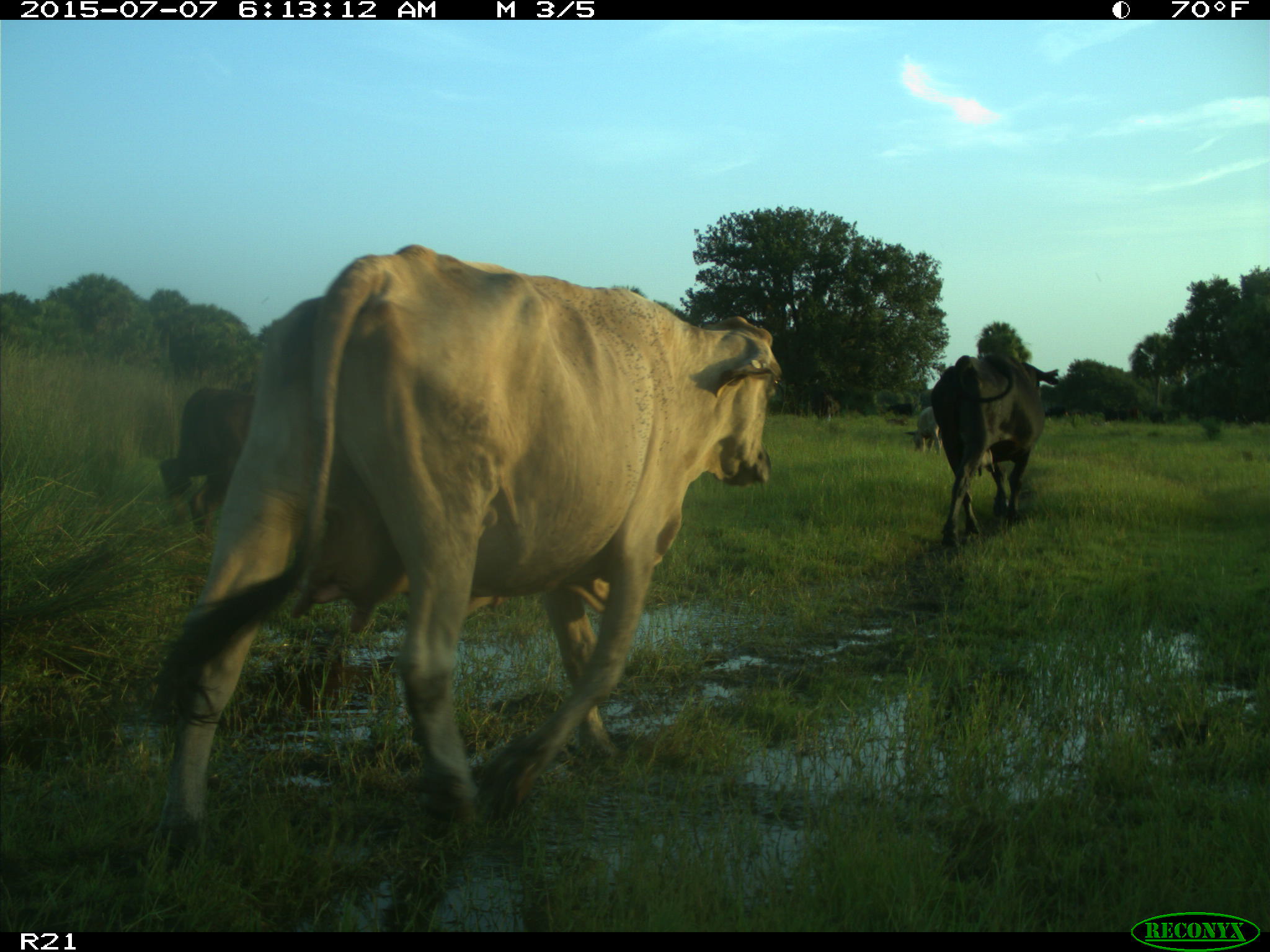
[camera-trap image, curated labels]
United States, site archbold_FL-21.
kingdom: Animalia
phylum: Chordata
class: Mammalia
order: Artiodactyla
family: Bovidae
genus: Bos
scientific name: Bos taurus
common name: domestic cow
Bos taurus (domestic cow).